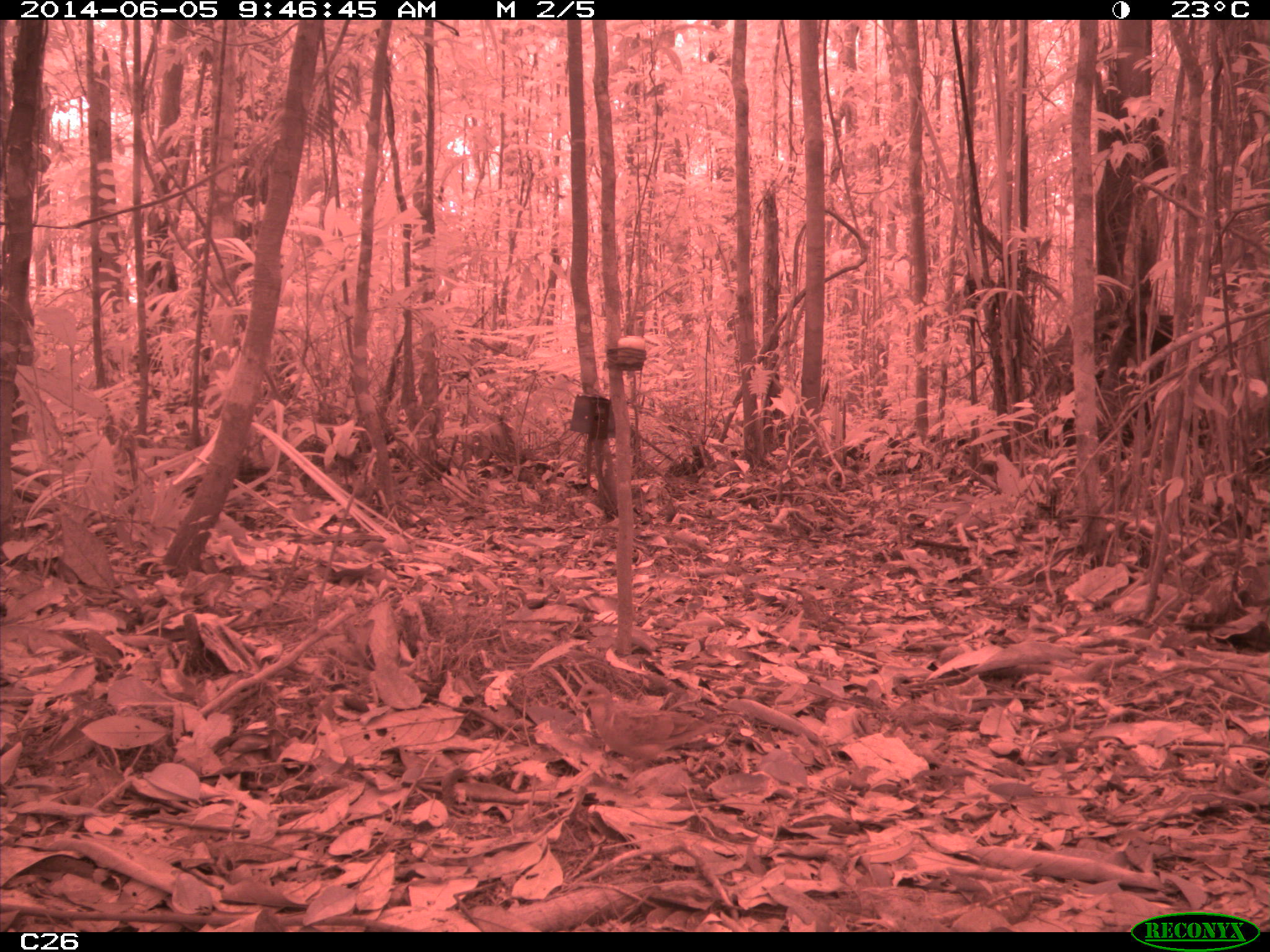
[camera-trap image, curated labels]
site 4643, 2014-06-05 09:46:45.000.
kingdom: Animalia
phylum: Chordata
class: Aves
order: Columbiformes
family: Columbidae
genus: Geotrygon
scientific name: Geotrygon montana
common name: ruddy quail-dove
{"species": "Geotrygon montana (ruddy quail-dove)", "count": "1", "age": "adult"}